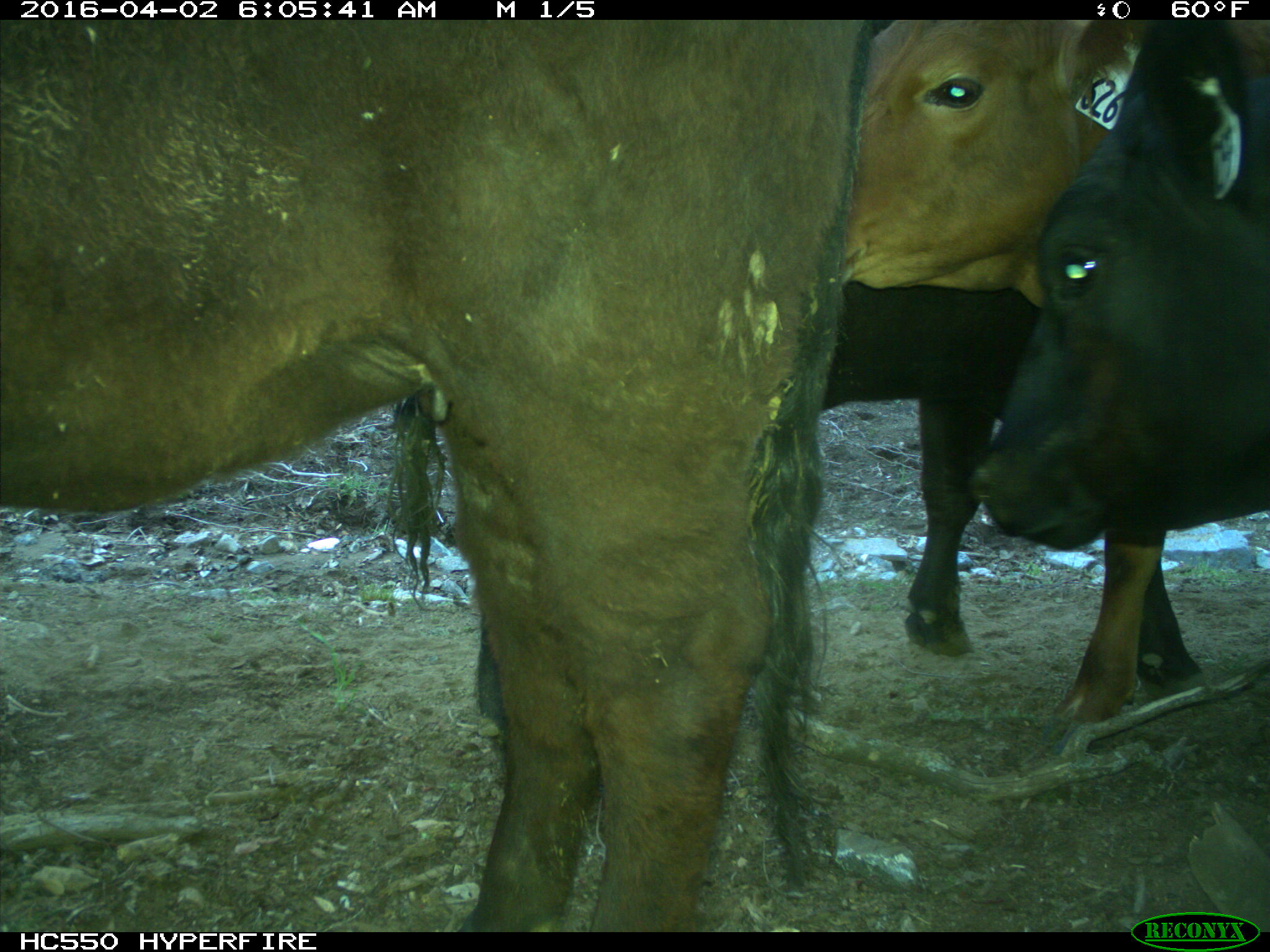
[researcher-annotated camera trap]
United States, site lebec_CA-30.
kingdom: Animalia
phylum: Chordata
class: Mammalia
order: Artiodactyla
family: Bovidae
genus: Bos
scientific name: Bos taurus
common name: domestic cow